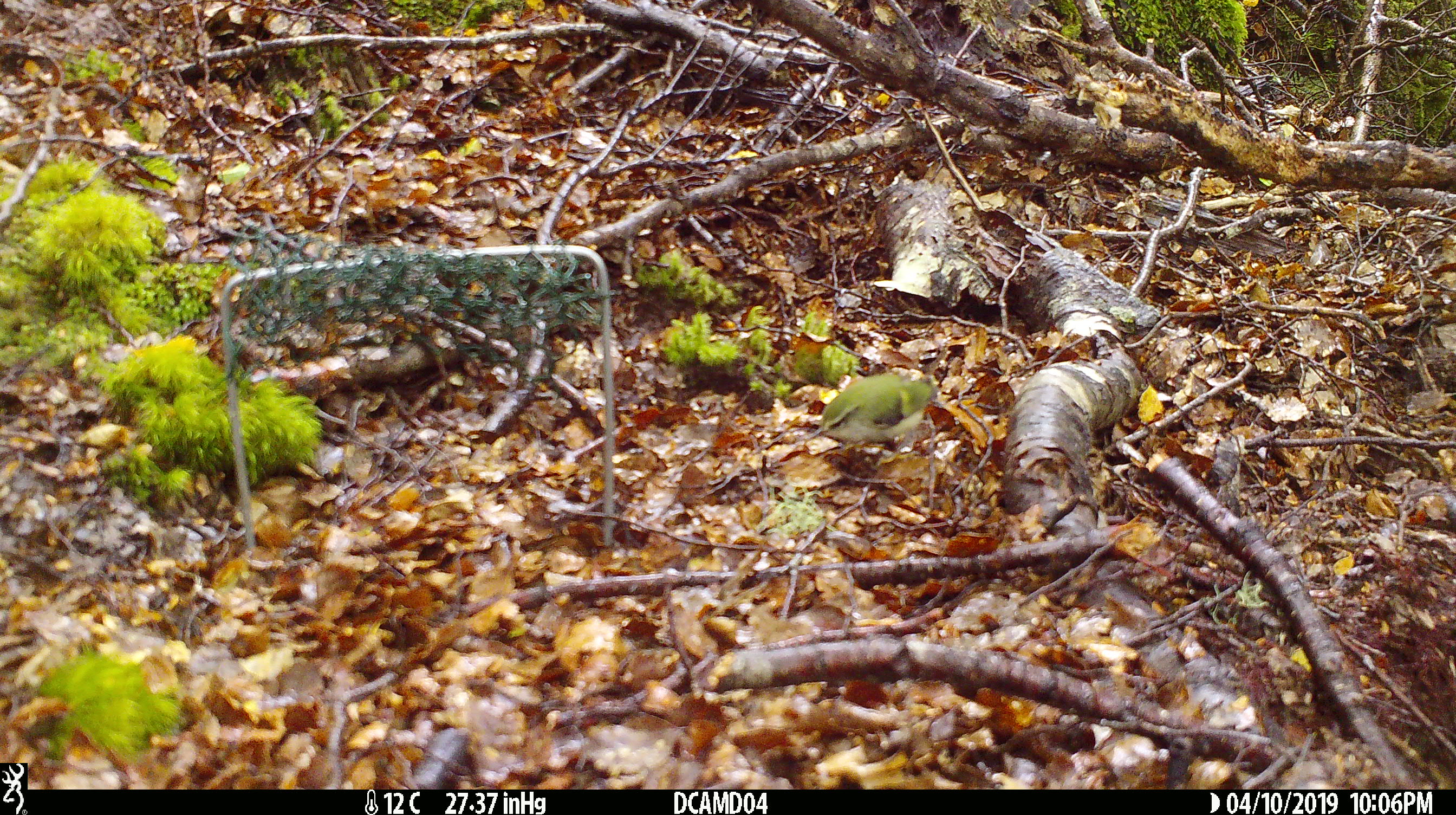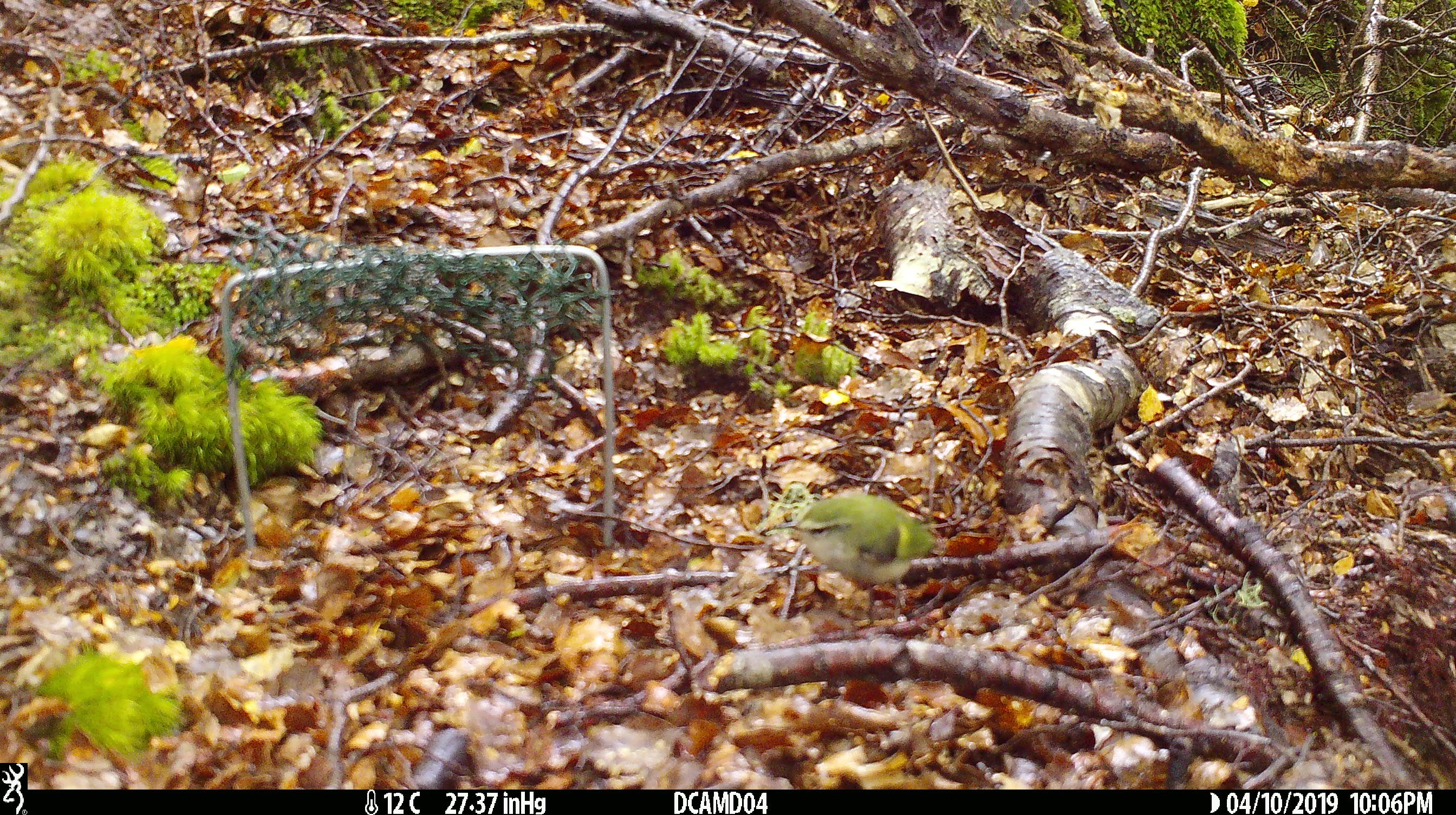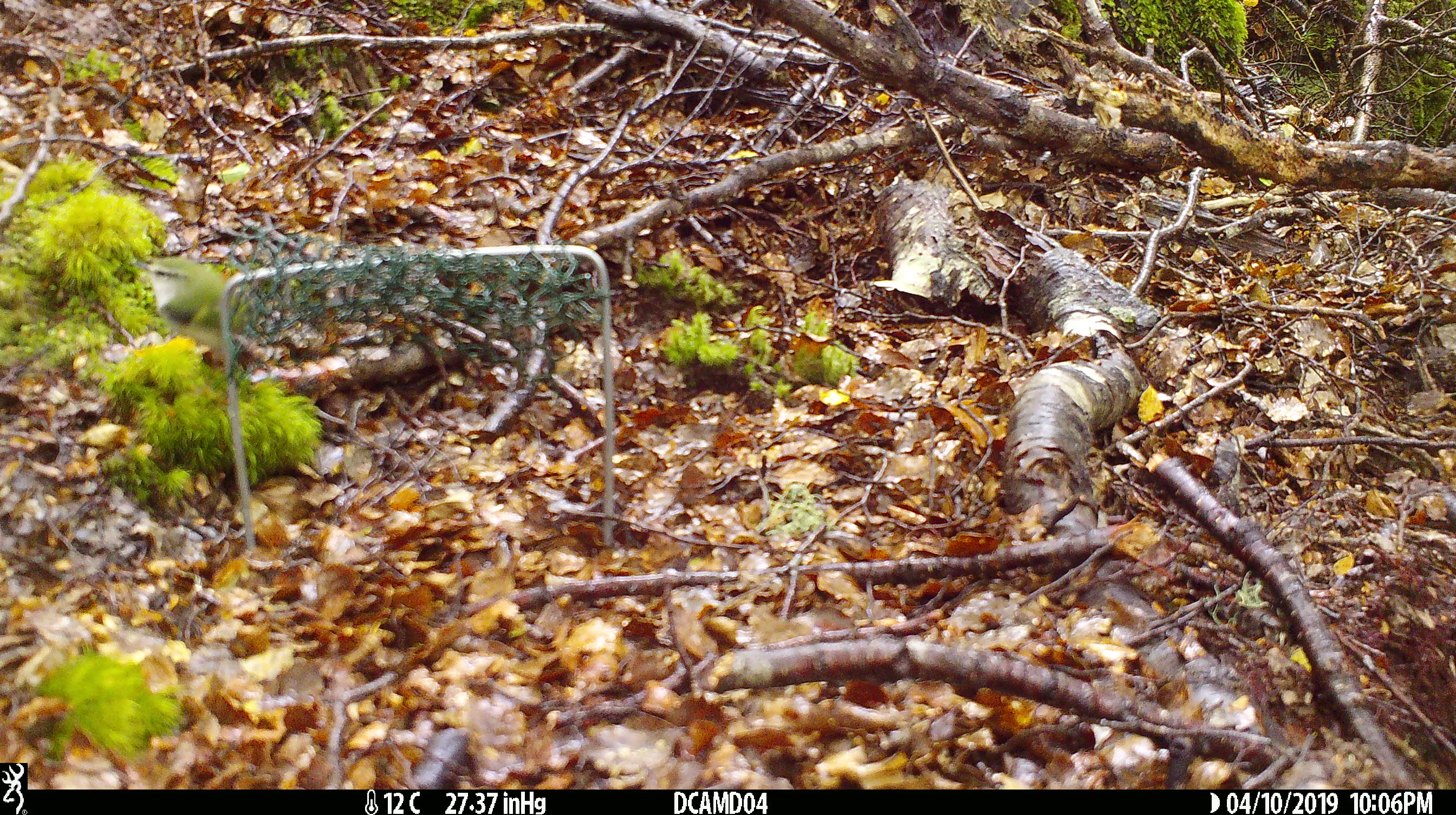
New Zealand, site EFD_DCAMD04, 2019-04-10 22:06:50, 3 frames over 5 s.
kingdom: Animalia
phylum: Chordata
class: Aves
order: Passeriformes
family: Acanthisittidae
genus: Acanthisitta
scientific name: Acanthisitta chloris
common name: rifleman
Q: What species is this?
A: Rifleman (Acanthisitta chloris).